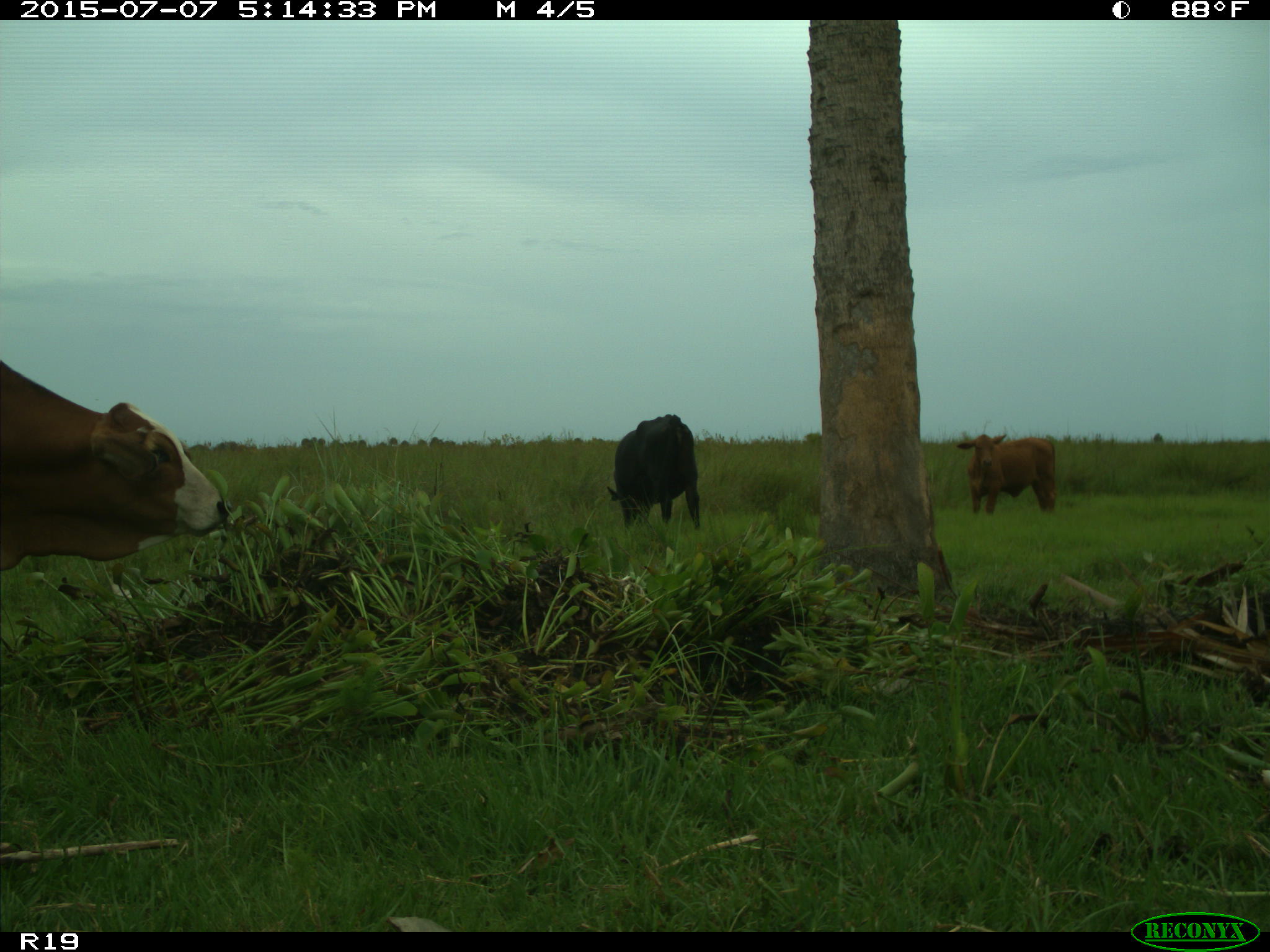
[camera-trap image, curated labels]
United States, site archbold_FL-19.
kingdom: Animalia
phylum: Chordata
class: Mammalia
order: Artiodactyla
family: Bovidae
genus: Bos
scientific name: Bos taurus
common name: domestic cow